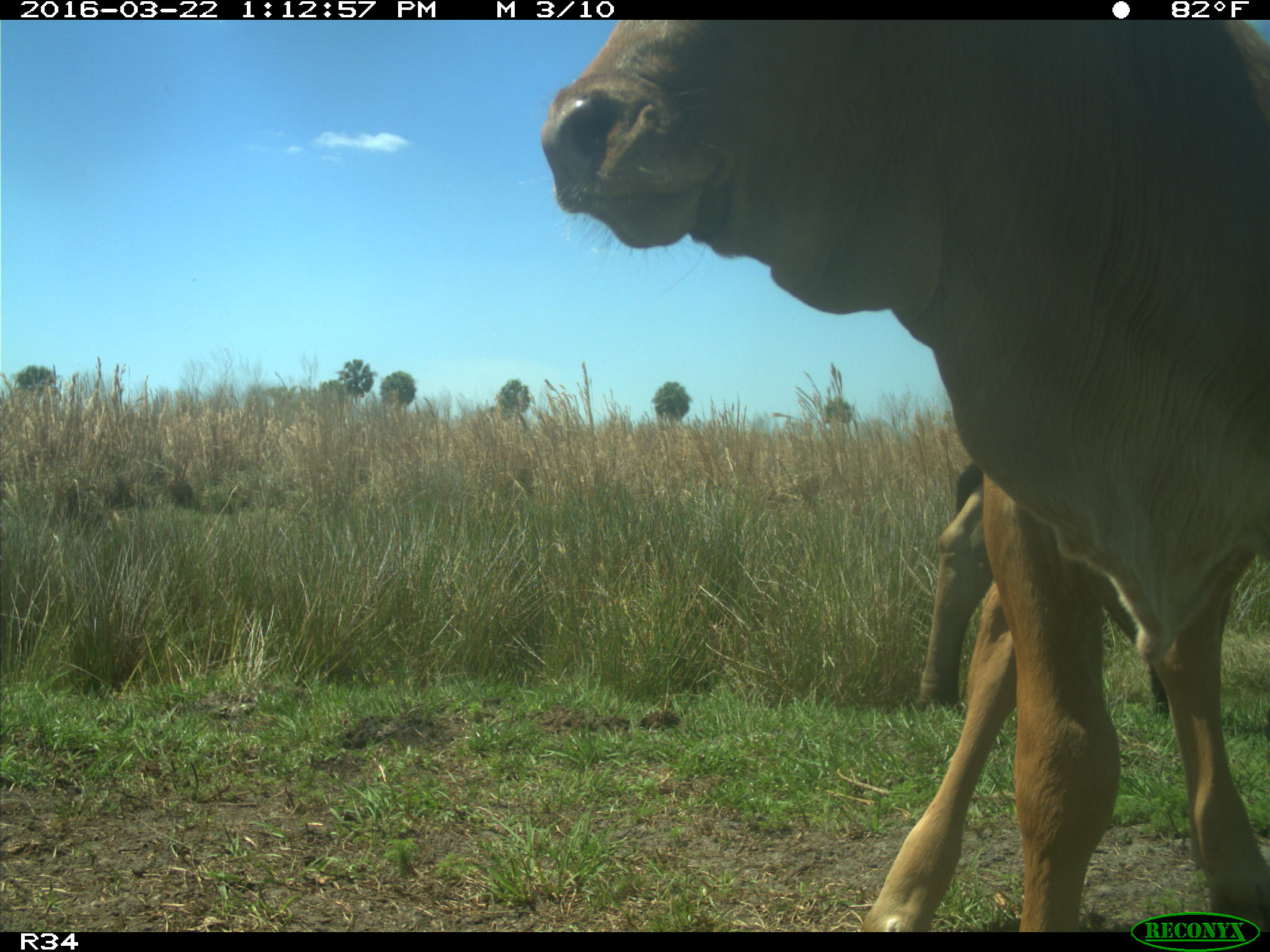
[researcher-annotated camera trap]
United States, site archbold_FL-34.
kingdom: Animalia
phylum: Chordata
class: Mammalia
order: Artiodactyla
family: Bovidae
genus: Bos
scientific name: Bos taurus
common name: domestic cow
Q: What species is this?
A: Bos taurus (domestic cow).